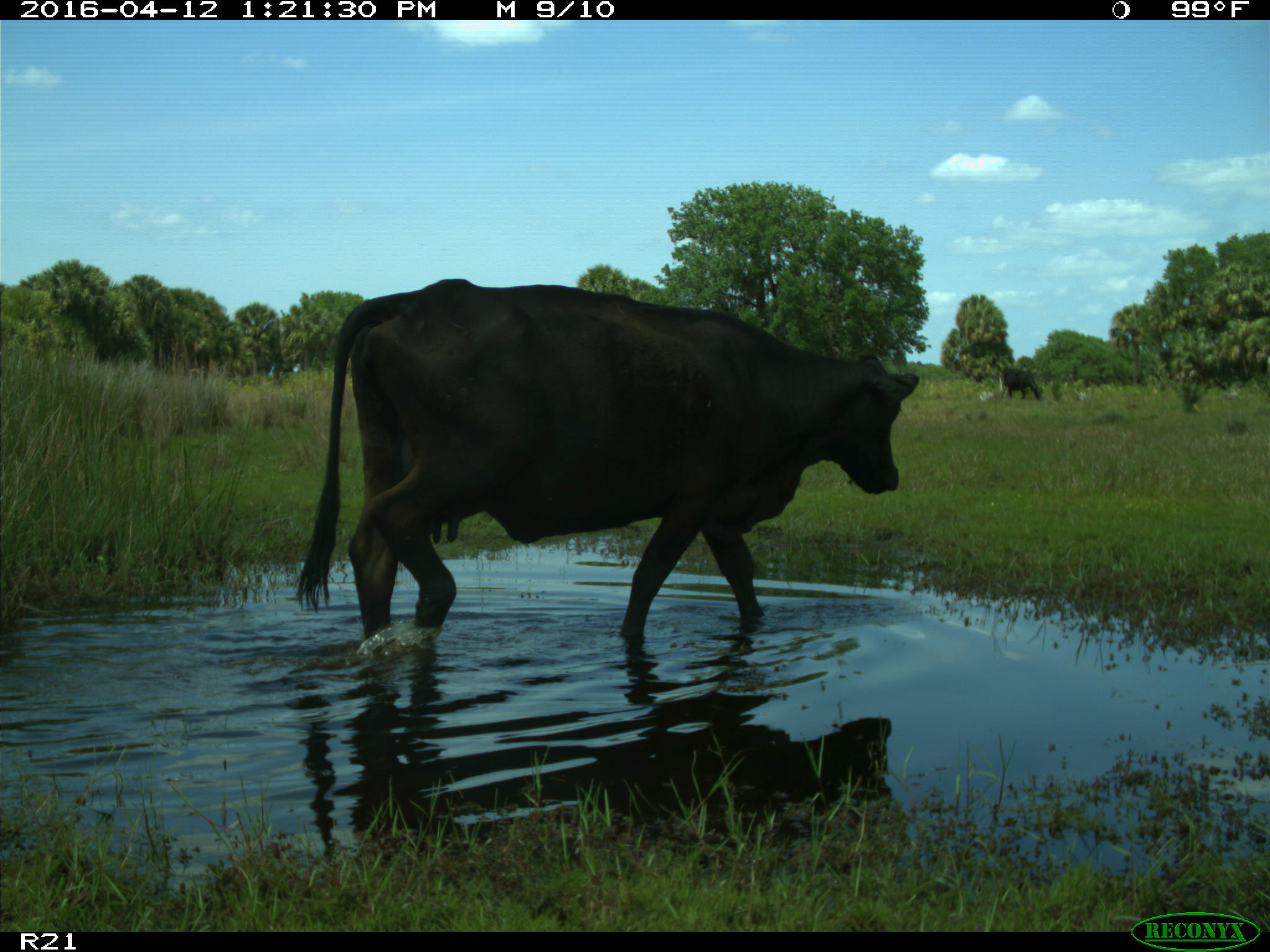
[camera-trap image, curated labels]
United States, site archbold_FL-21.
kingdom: Animalia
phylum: Chordata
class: Mammalia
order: Artiodactyla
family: Bovidae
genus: Bos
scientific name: Bos taurus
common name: domestic cow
Bos taurus (domestic cow).